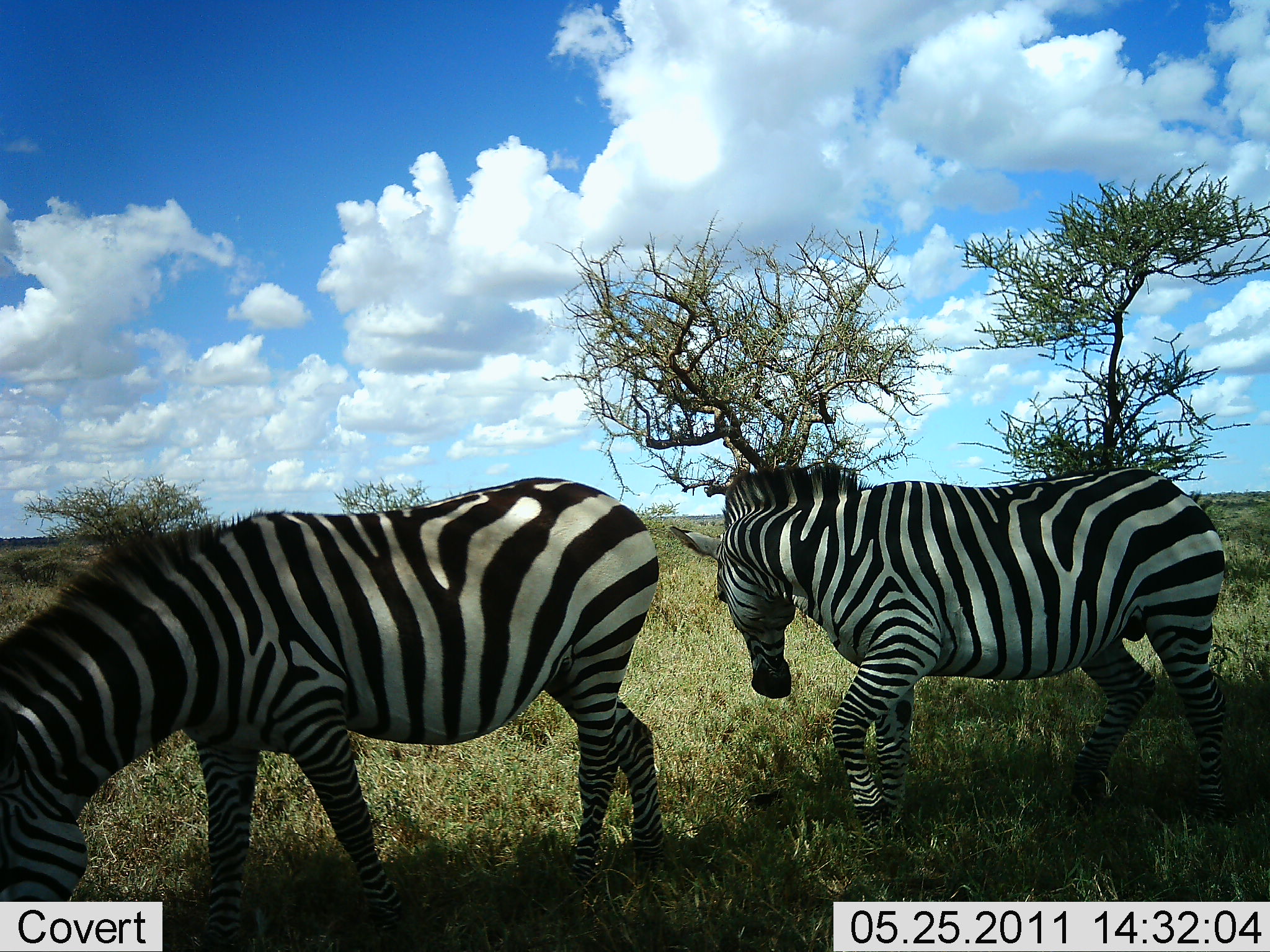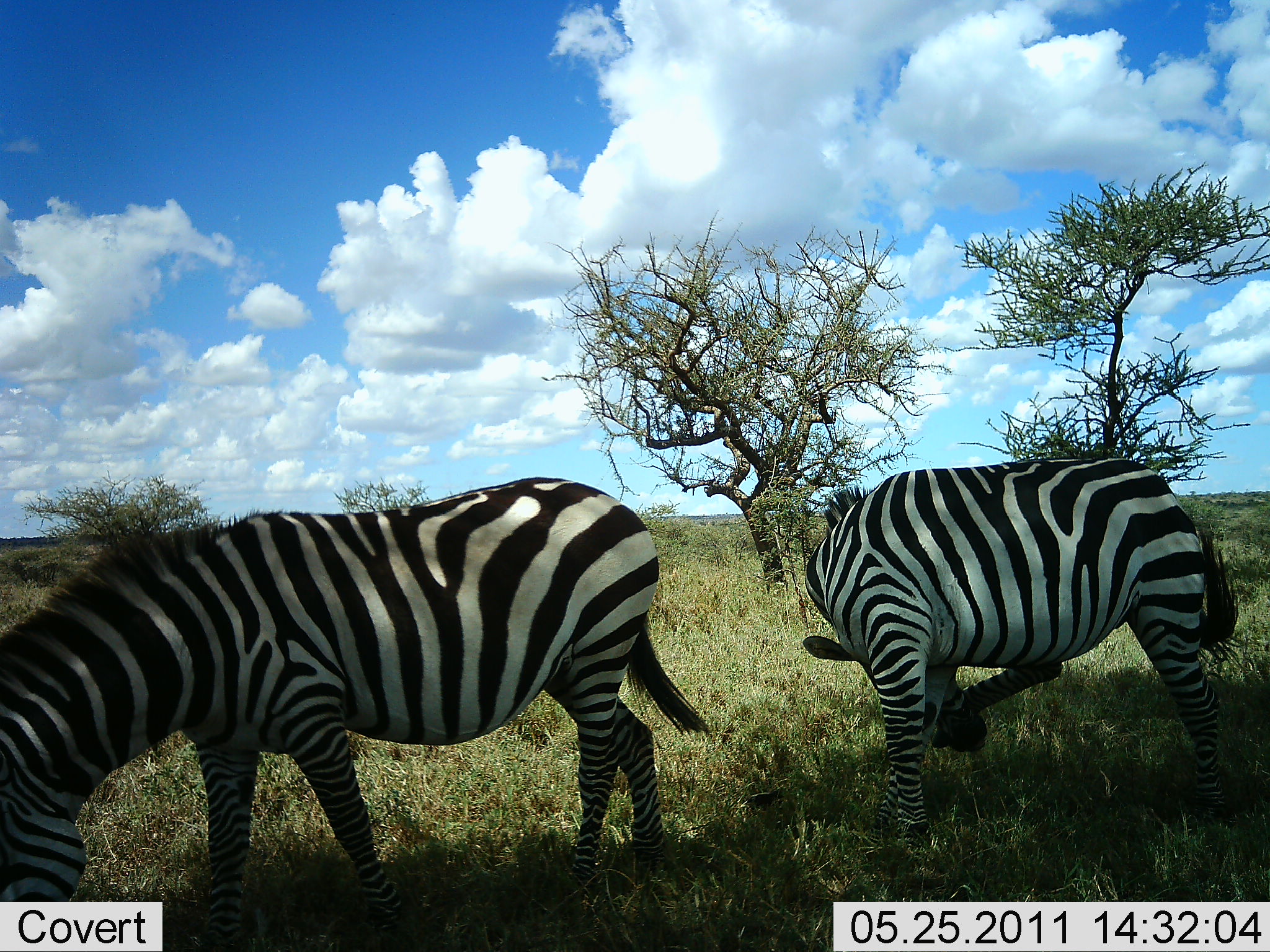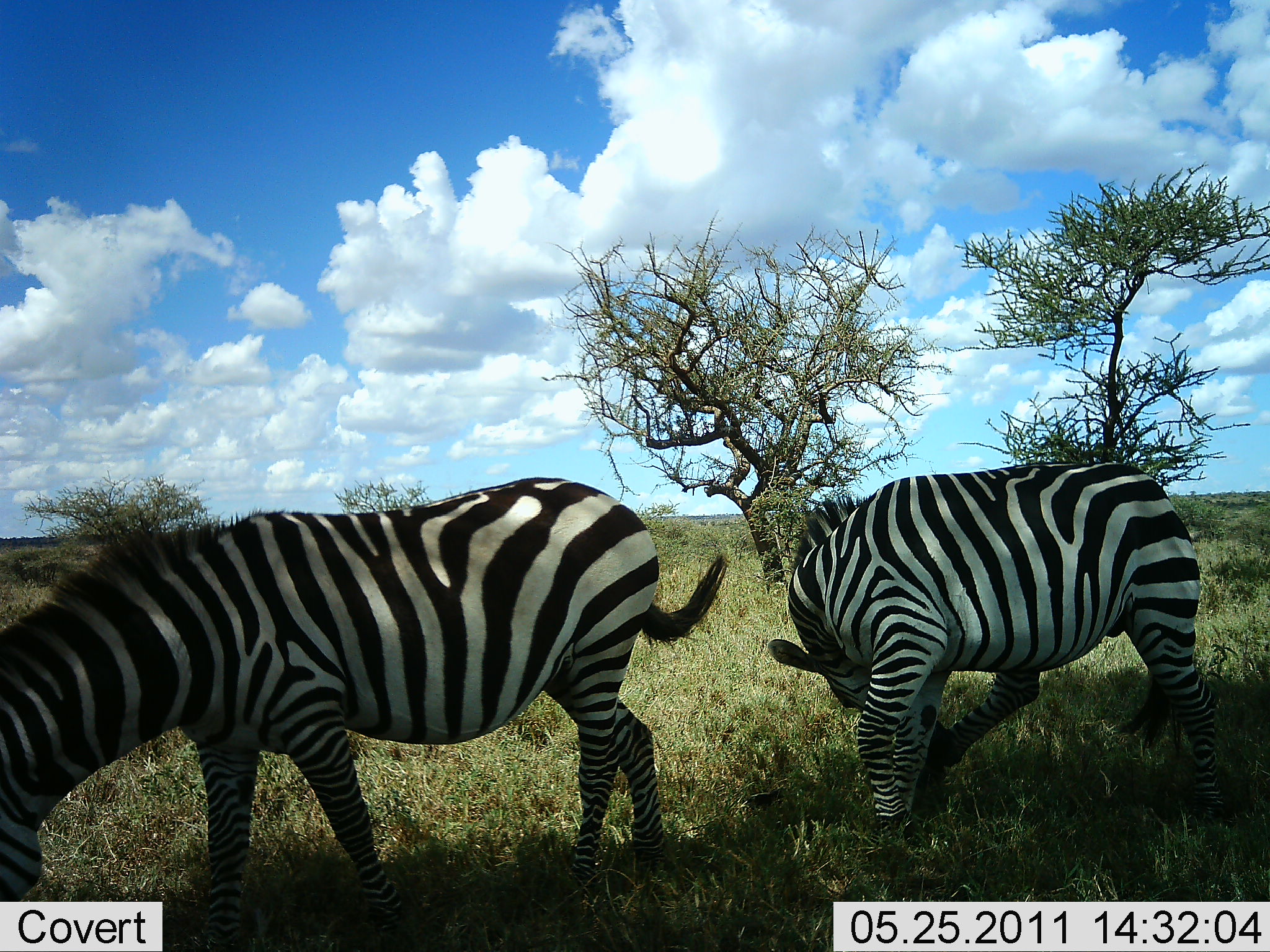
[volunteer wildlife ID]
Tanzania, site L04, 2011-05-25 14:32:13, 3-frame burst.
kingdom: Animalia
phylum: Chordata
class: Mammalia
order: Perissodactyla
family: Equidae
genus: Equus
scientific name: Equus quagga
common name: plains zebra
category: zebra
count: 2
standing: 58%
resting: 0%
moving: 25%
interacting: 0%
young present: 0%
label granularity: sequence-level